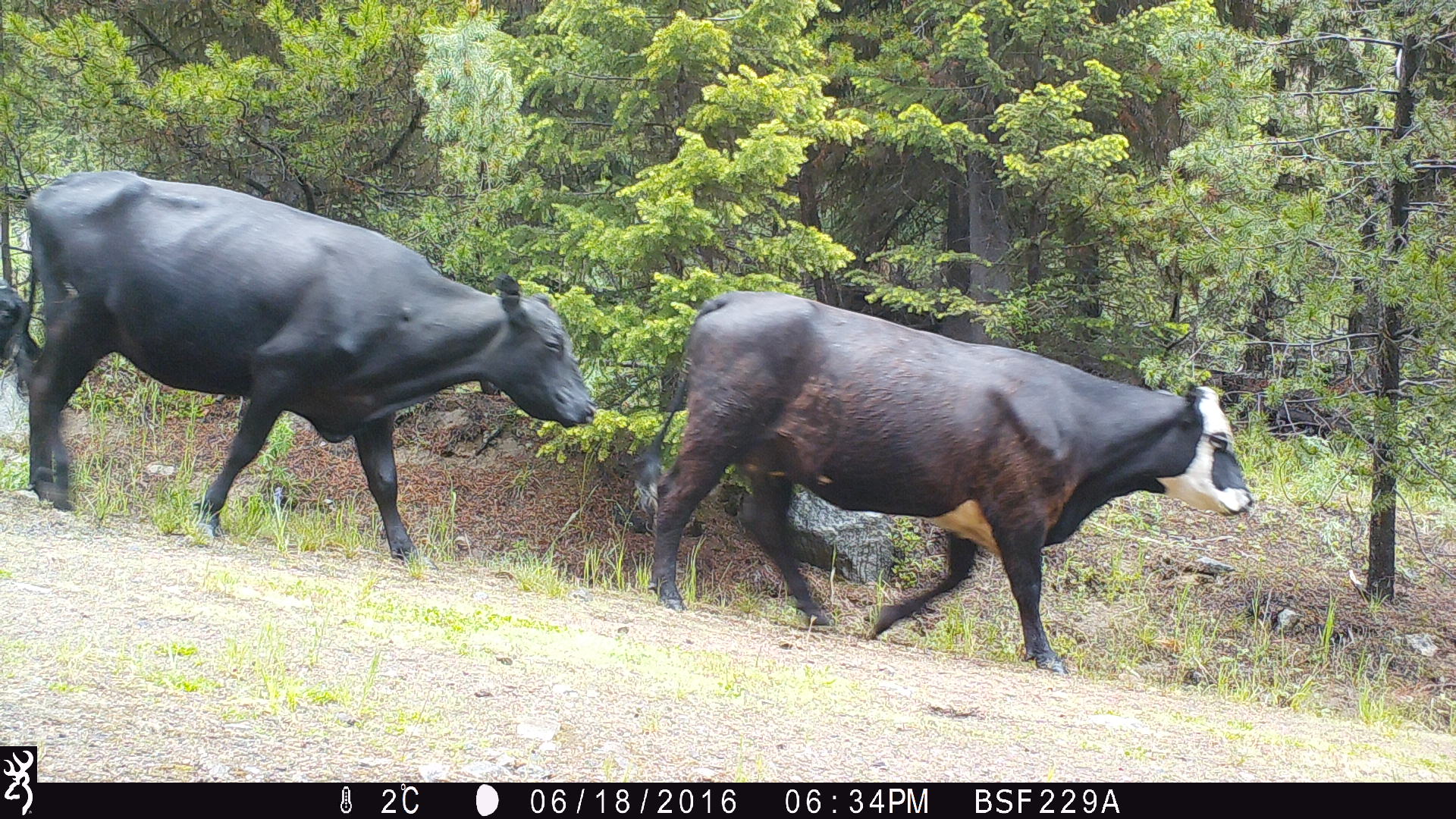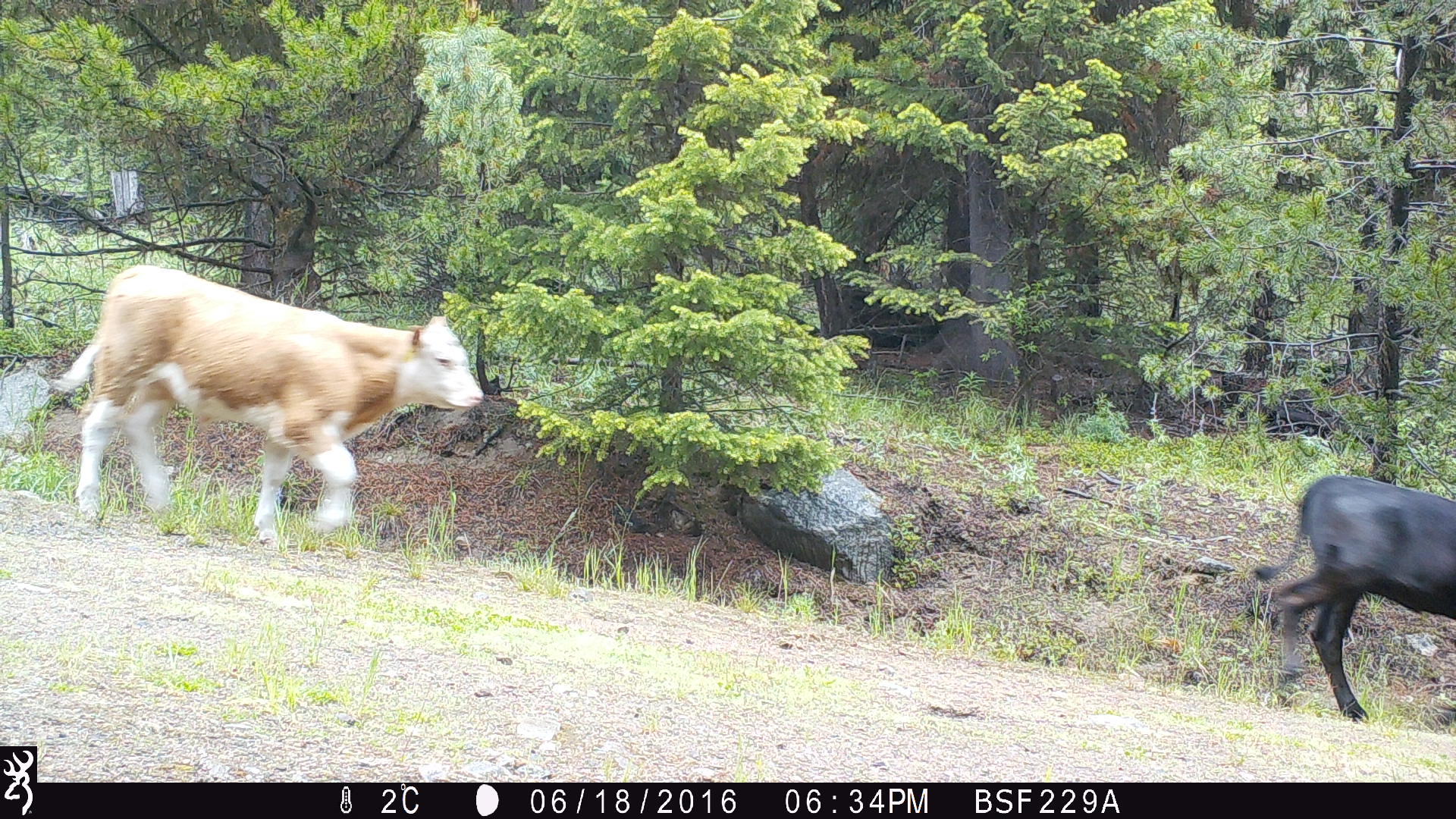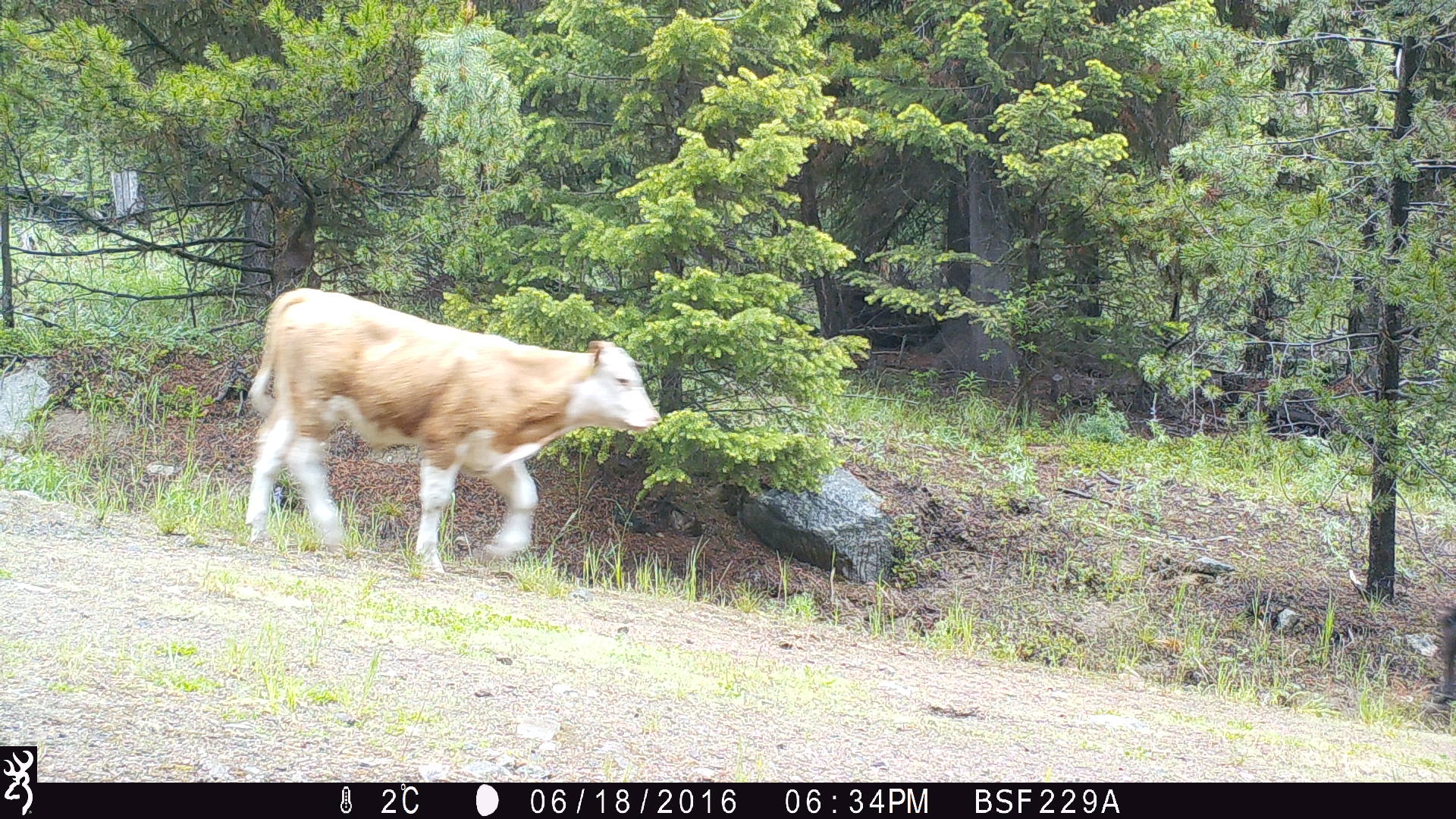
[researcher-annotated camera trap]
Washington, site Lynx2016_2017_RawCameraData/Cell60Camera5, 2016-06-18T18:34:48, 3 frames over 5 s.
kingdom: Animalia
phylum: Chordata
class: Mammalia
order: Artiodactyla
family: Bovidae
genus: Bos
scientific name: Bos taurus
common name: domestic cattle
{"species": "domestic cattle (Bos taurus)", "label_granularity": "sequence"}